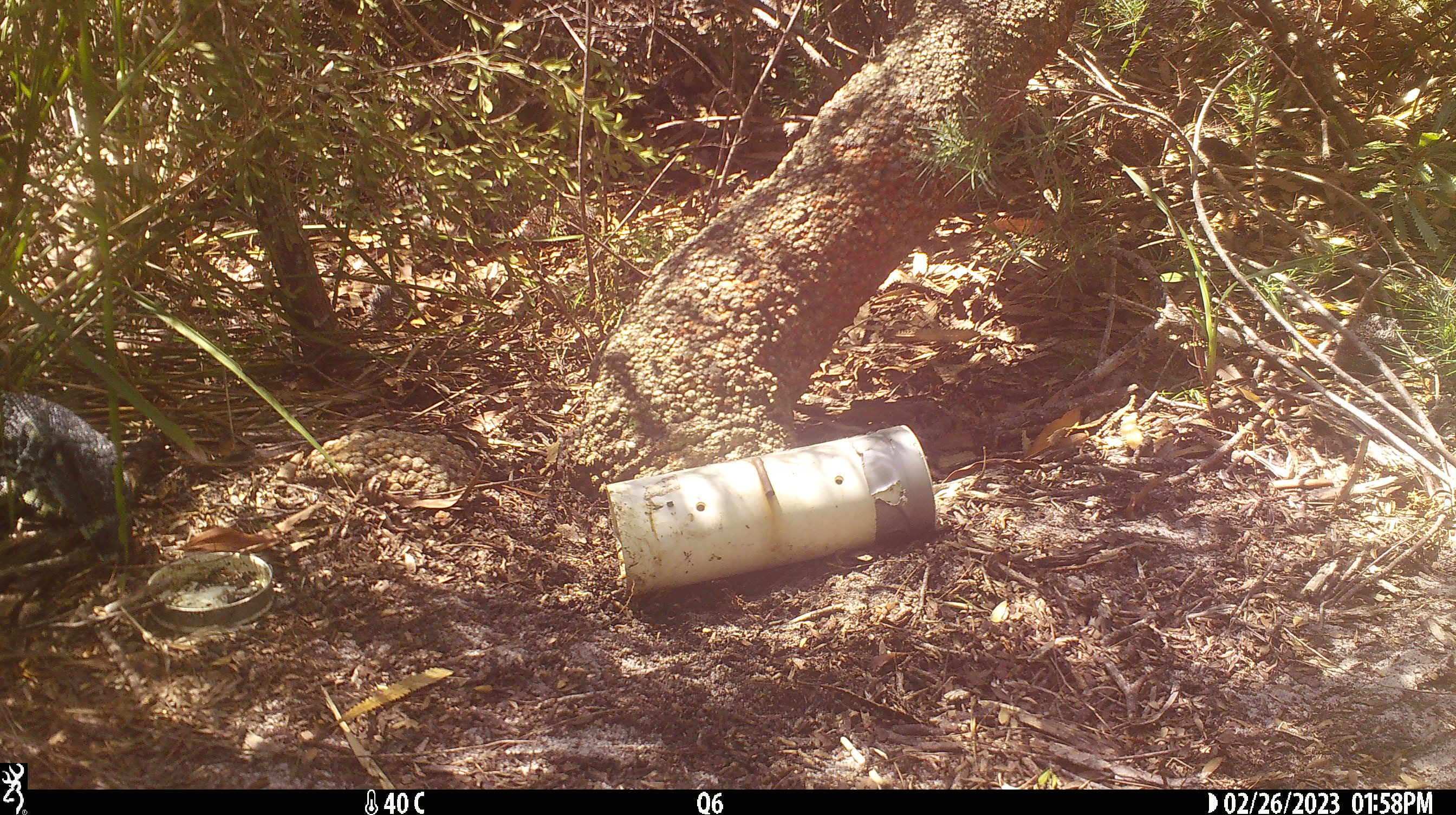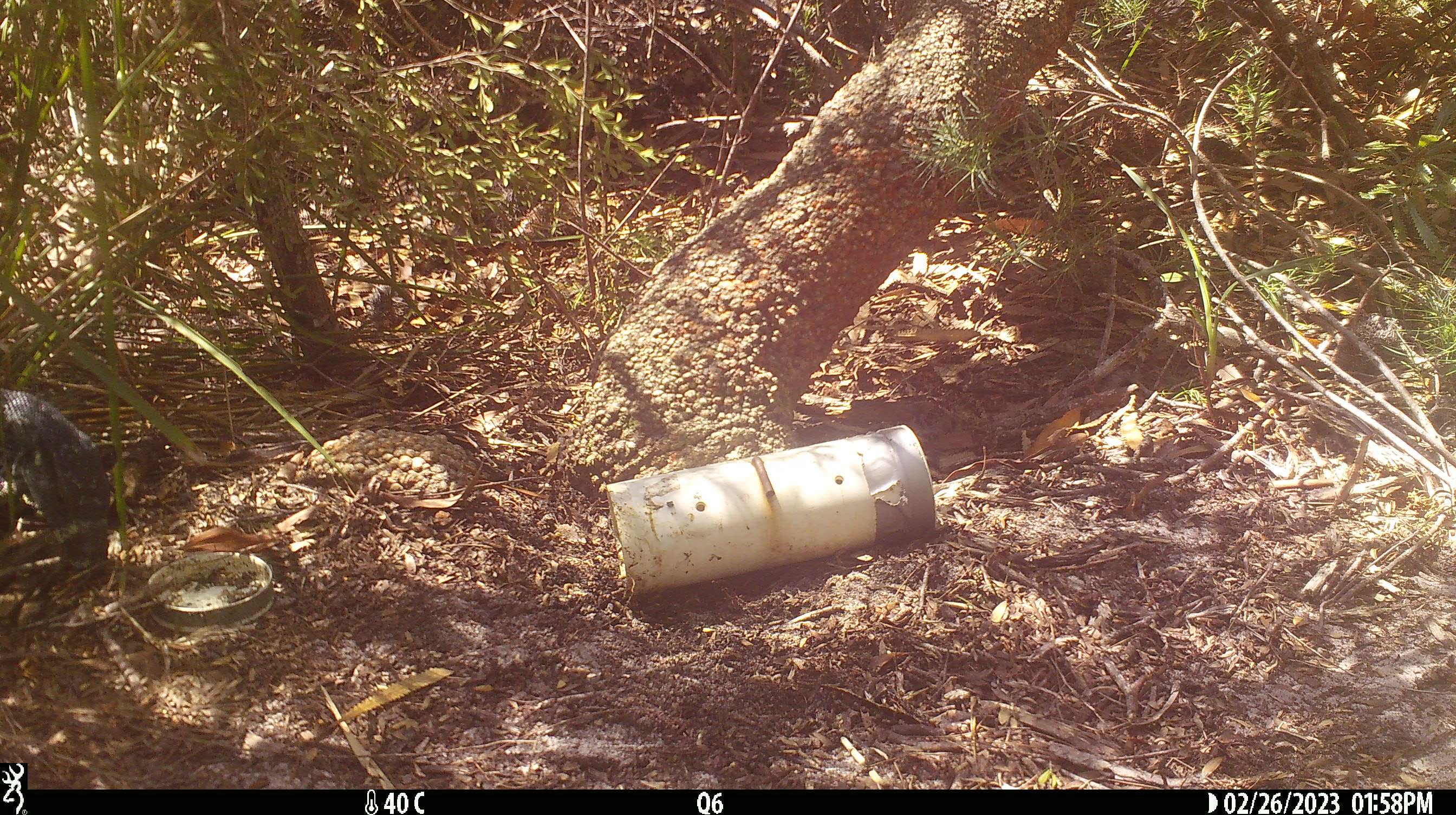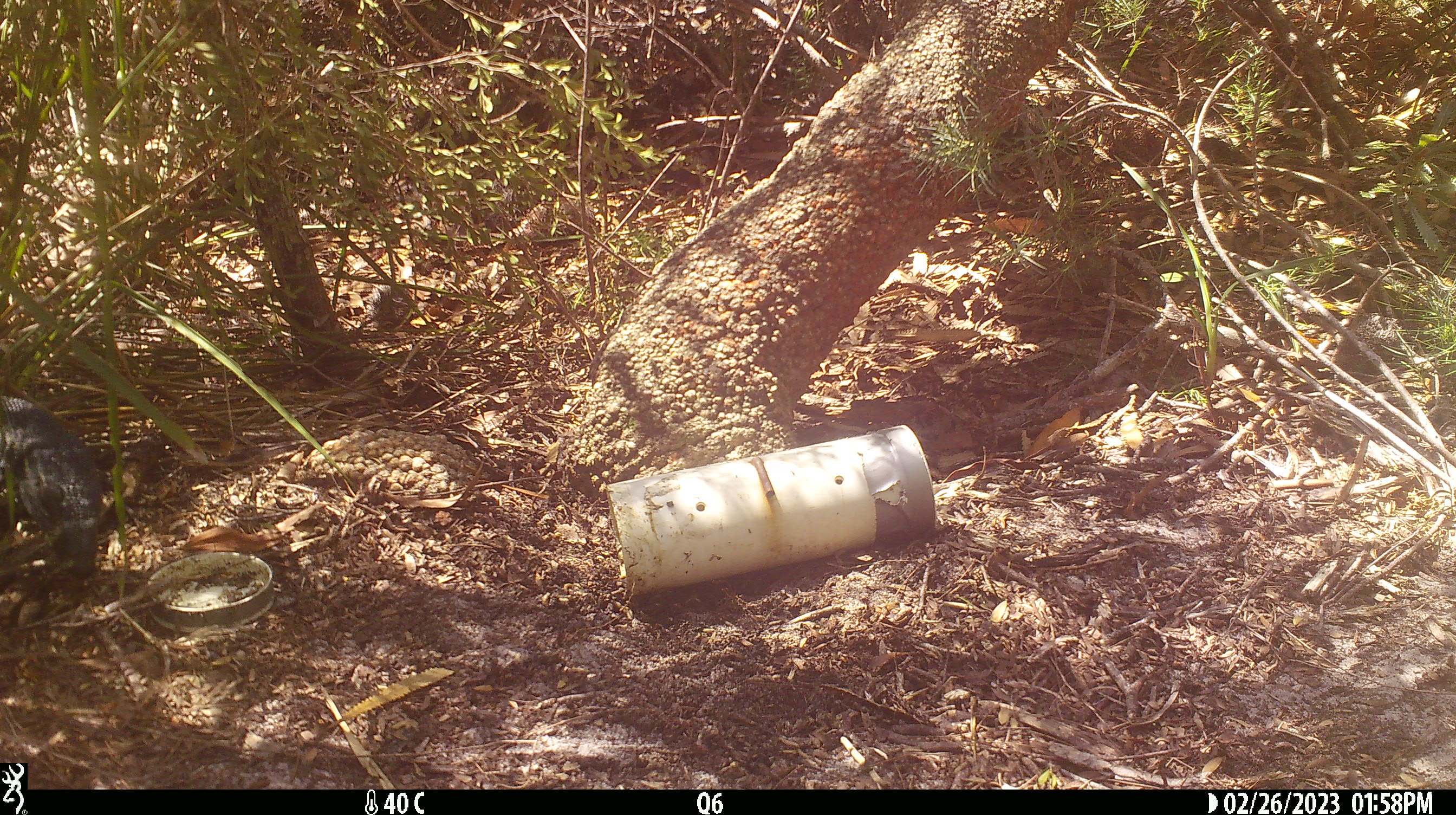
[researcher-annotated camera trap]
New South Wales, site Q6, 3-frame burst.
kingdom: Animalia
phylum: Chordata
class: Reptilia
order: Squamata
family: Varanidae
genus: Varanus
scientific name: Varanus varius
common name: lace monitor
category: goanna